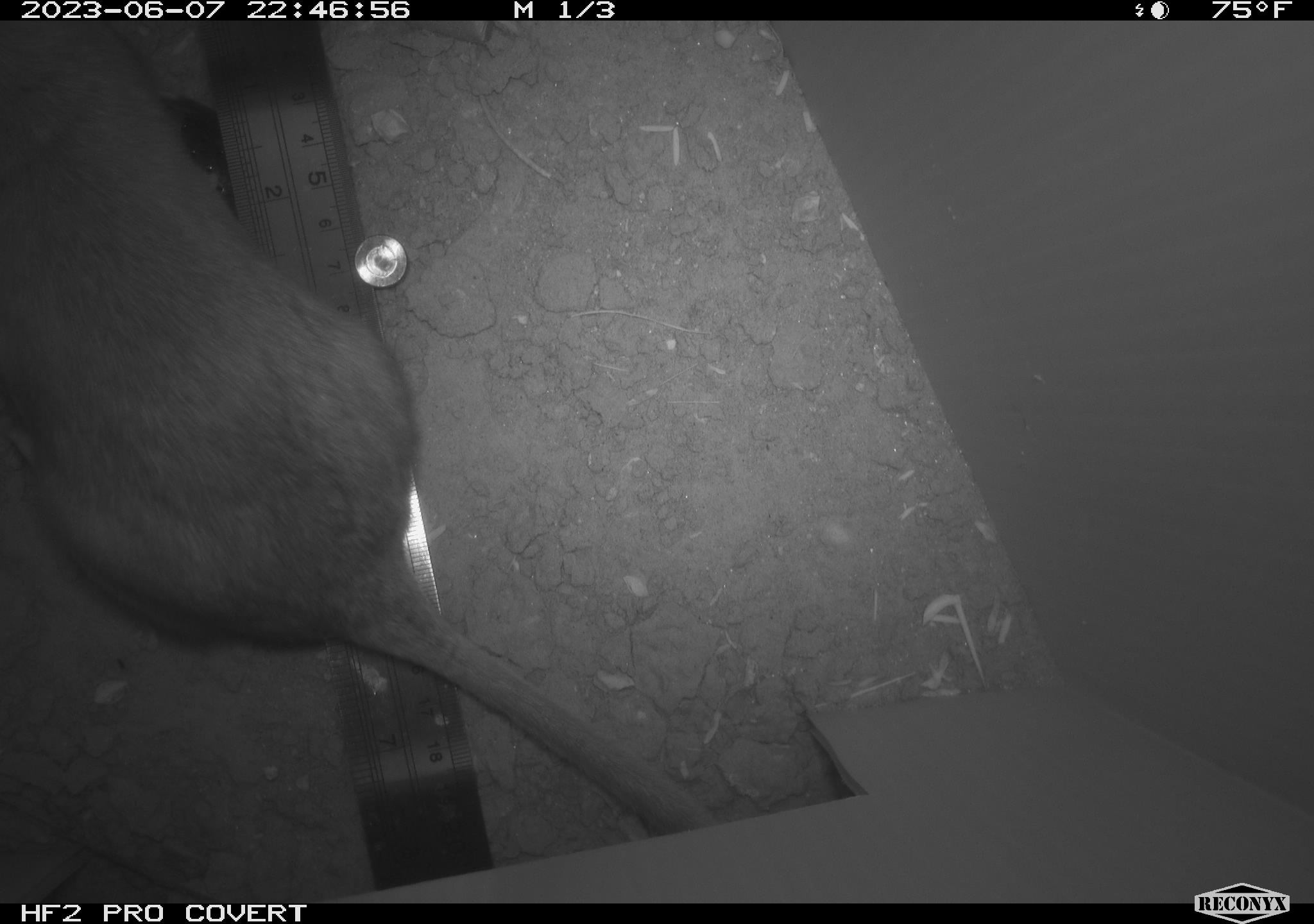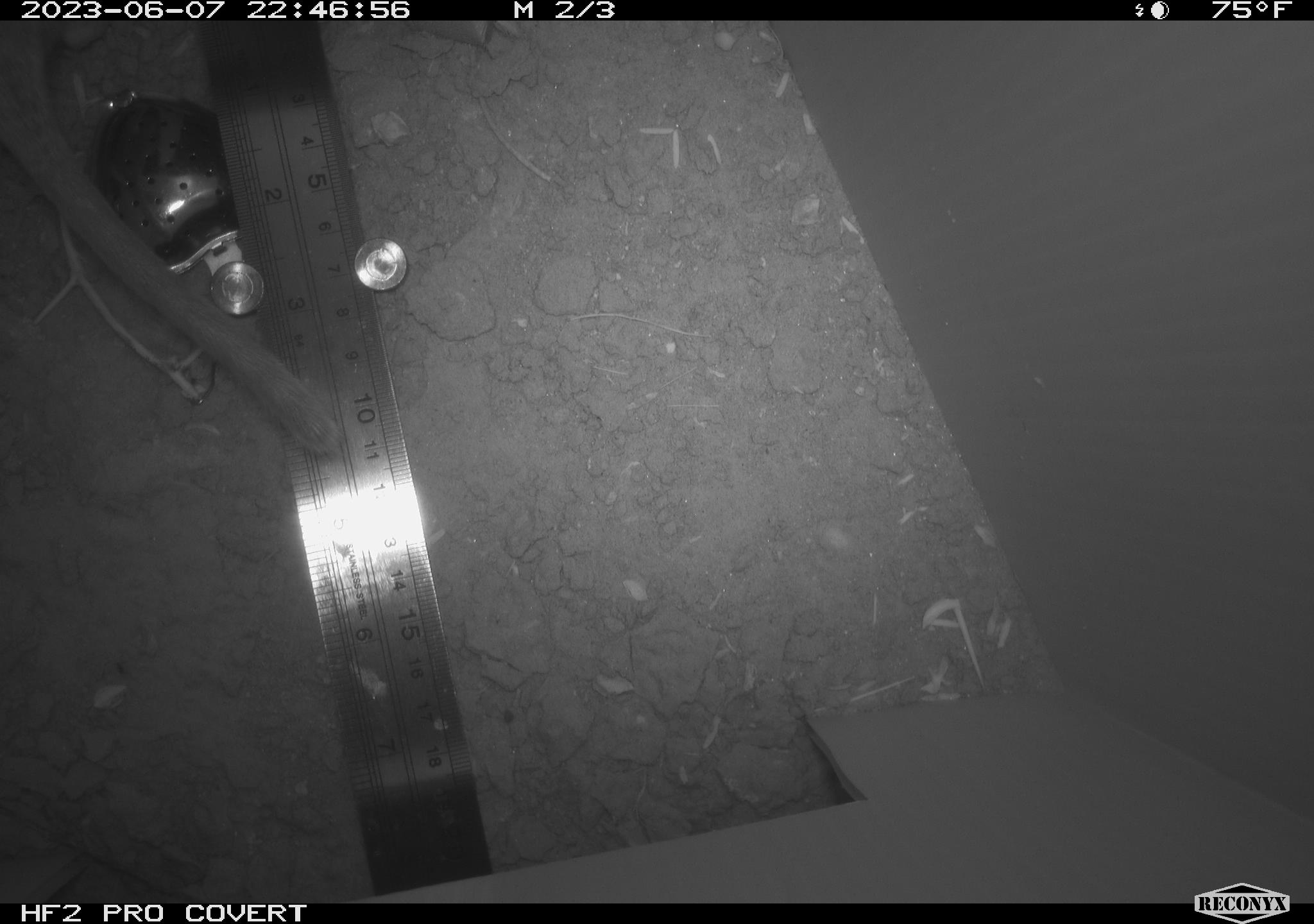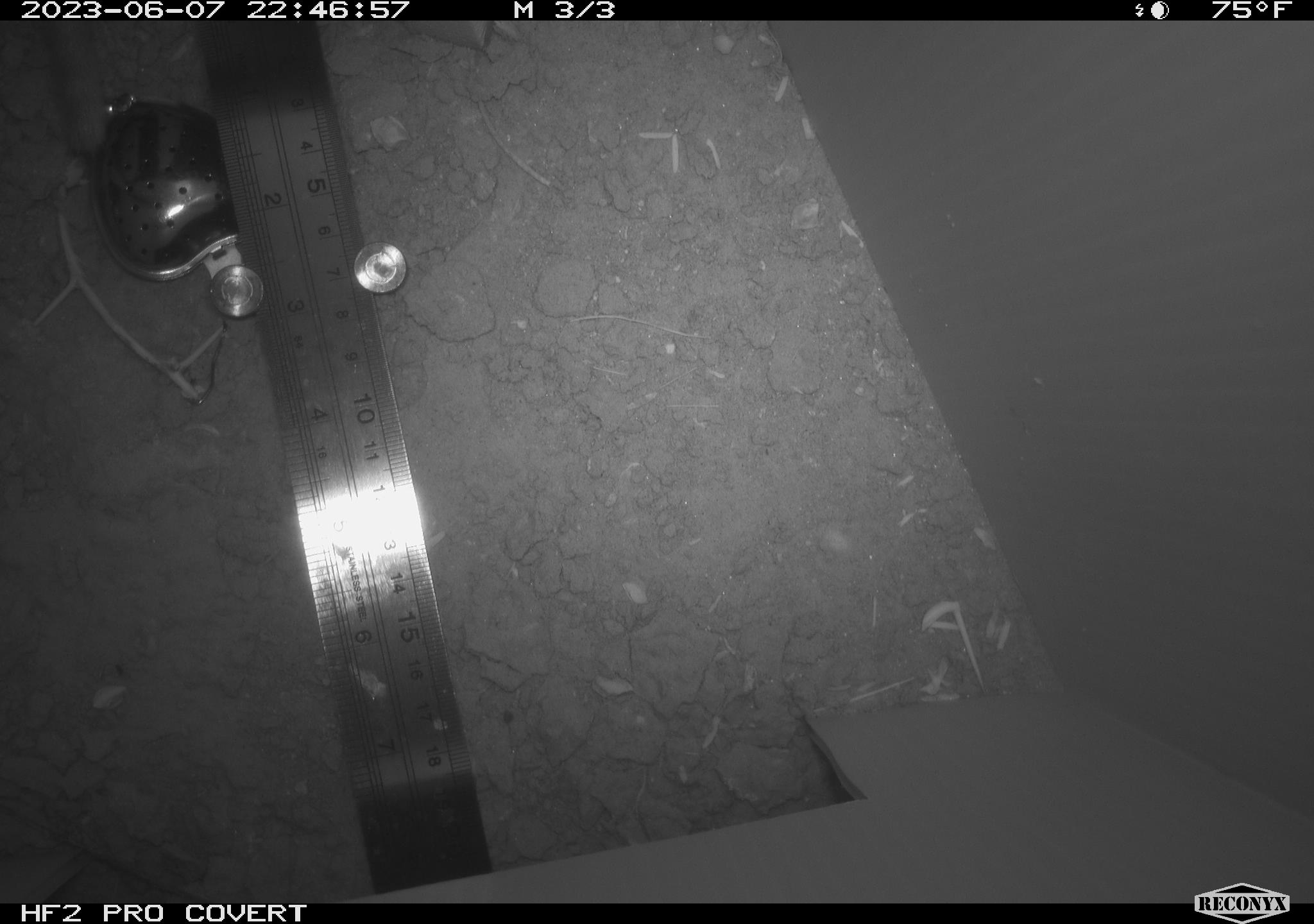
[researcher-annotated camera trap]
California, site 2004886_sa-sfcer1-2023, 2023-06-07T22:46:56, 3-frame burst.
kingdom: Animalia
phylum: Chordata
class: Mammalia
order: Rodentia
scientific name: Rodentia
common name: mouse species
Mouse species (Rodentia).